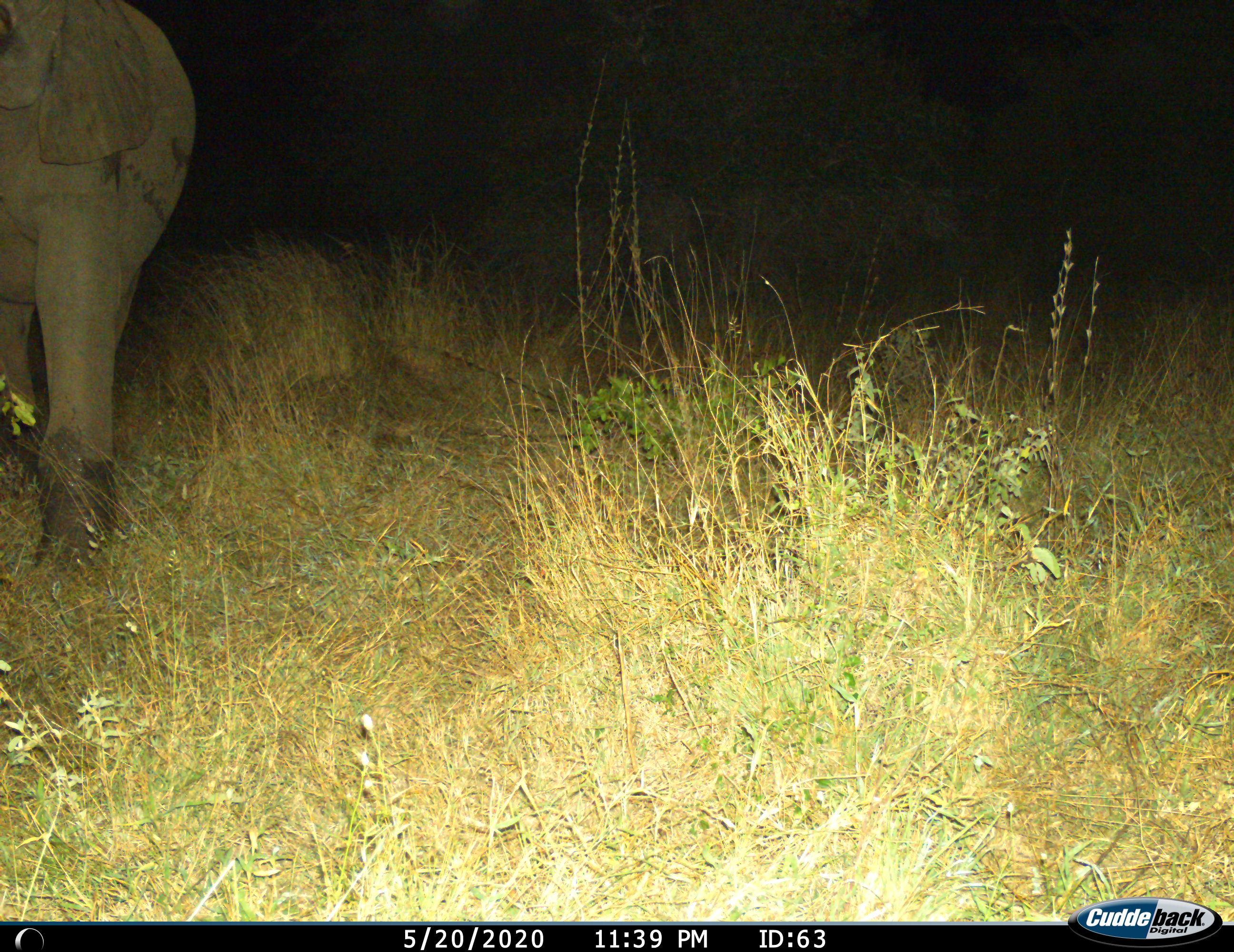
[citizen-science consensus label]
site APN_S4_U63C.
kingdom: Animalia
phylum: Chordata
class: Mammalia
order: Proboscidea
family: Elephantidae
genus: Loxodonta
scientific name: Loxodonta africana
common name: african bush elephant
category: elephant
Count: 1.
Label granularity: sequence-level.